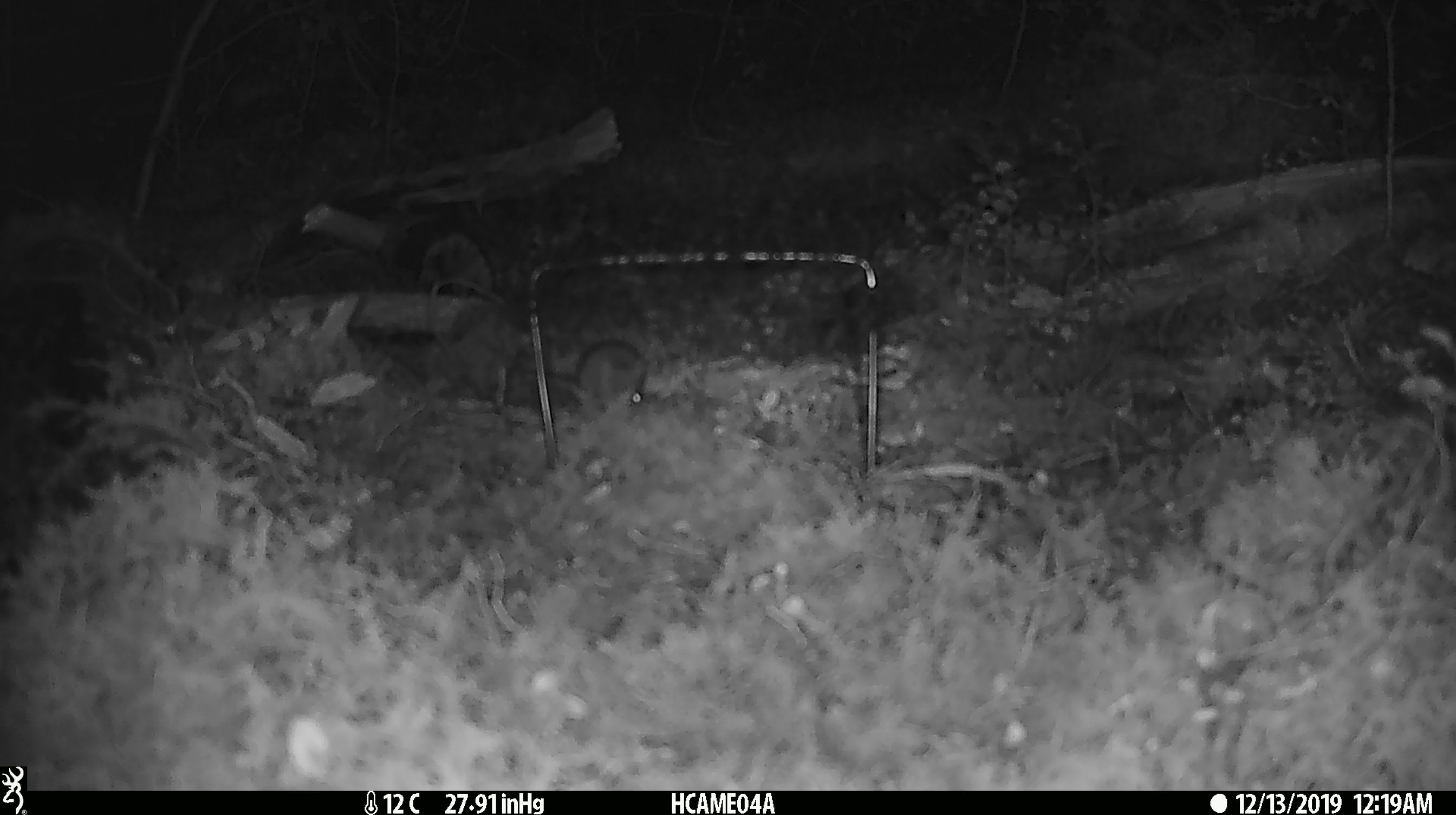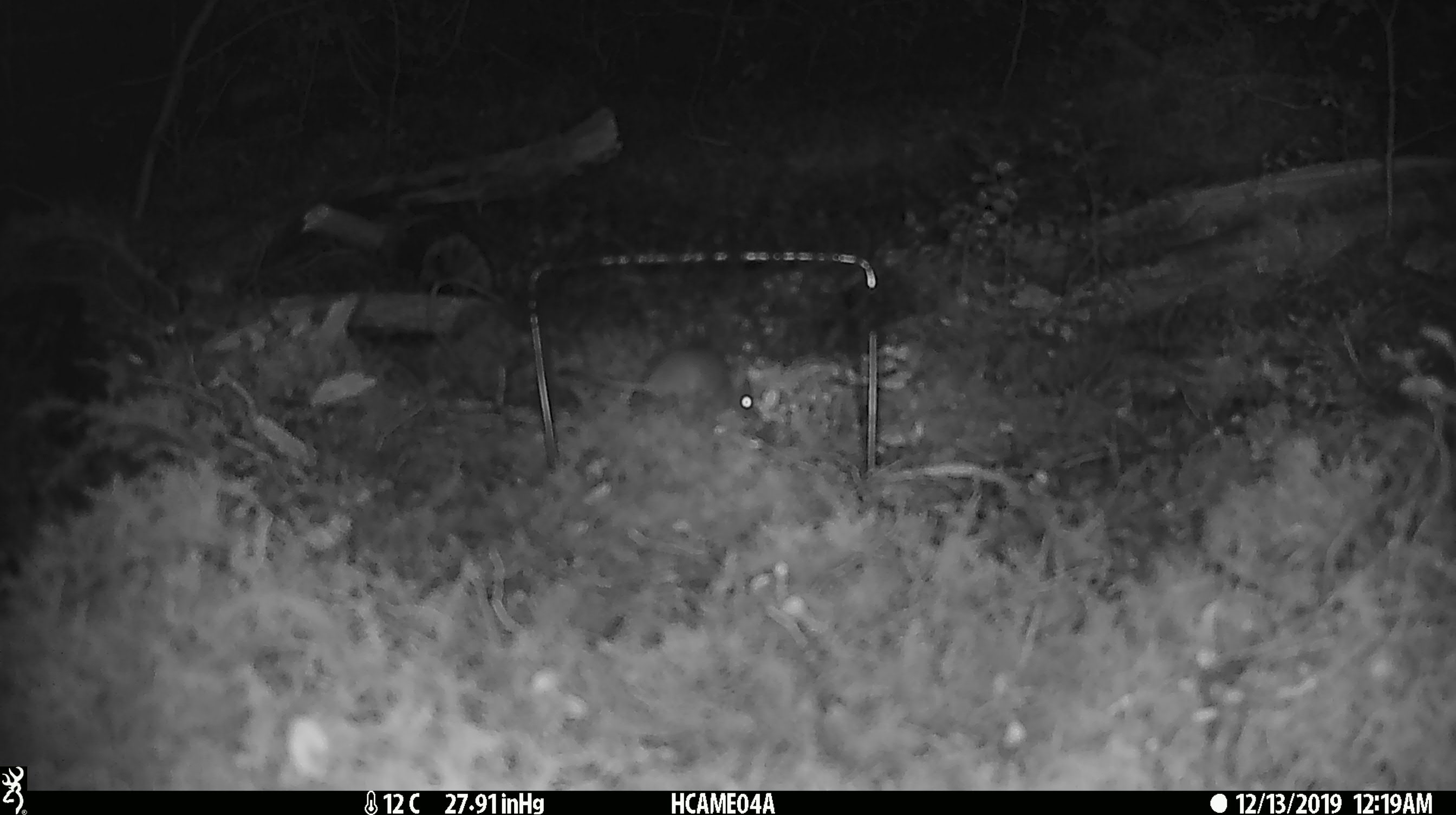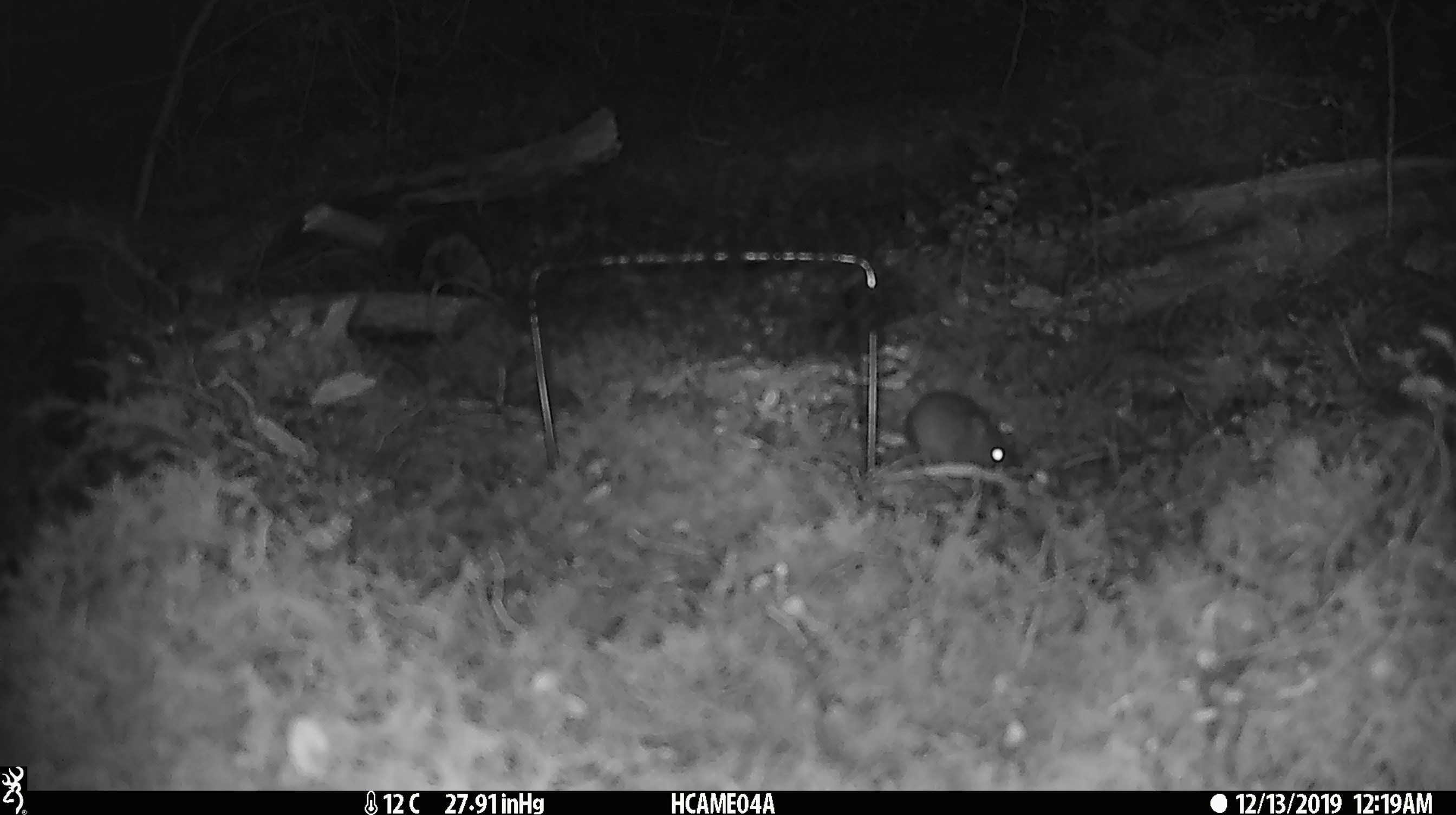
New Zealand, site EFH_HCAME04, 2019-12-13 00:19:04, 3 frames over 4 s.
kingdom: Animalia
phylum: Chordata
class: Mammalia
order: Rodentia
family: Muridae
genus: Mus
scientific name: Mus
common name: mouse